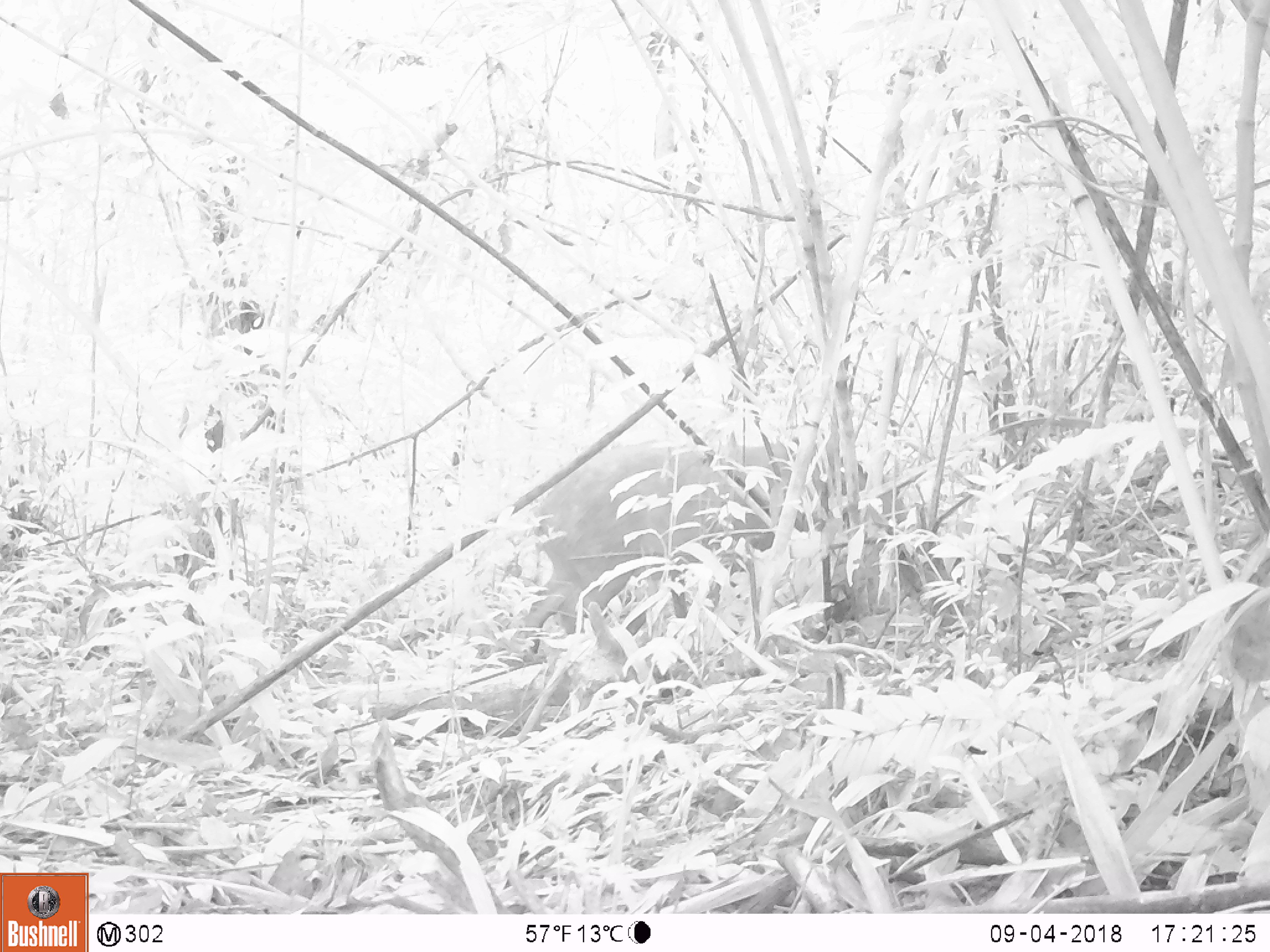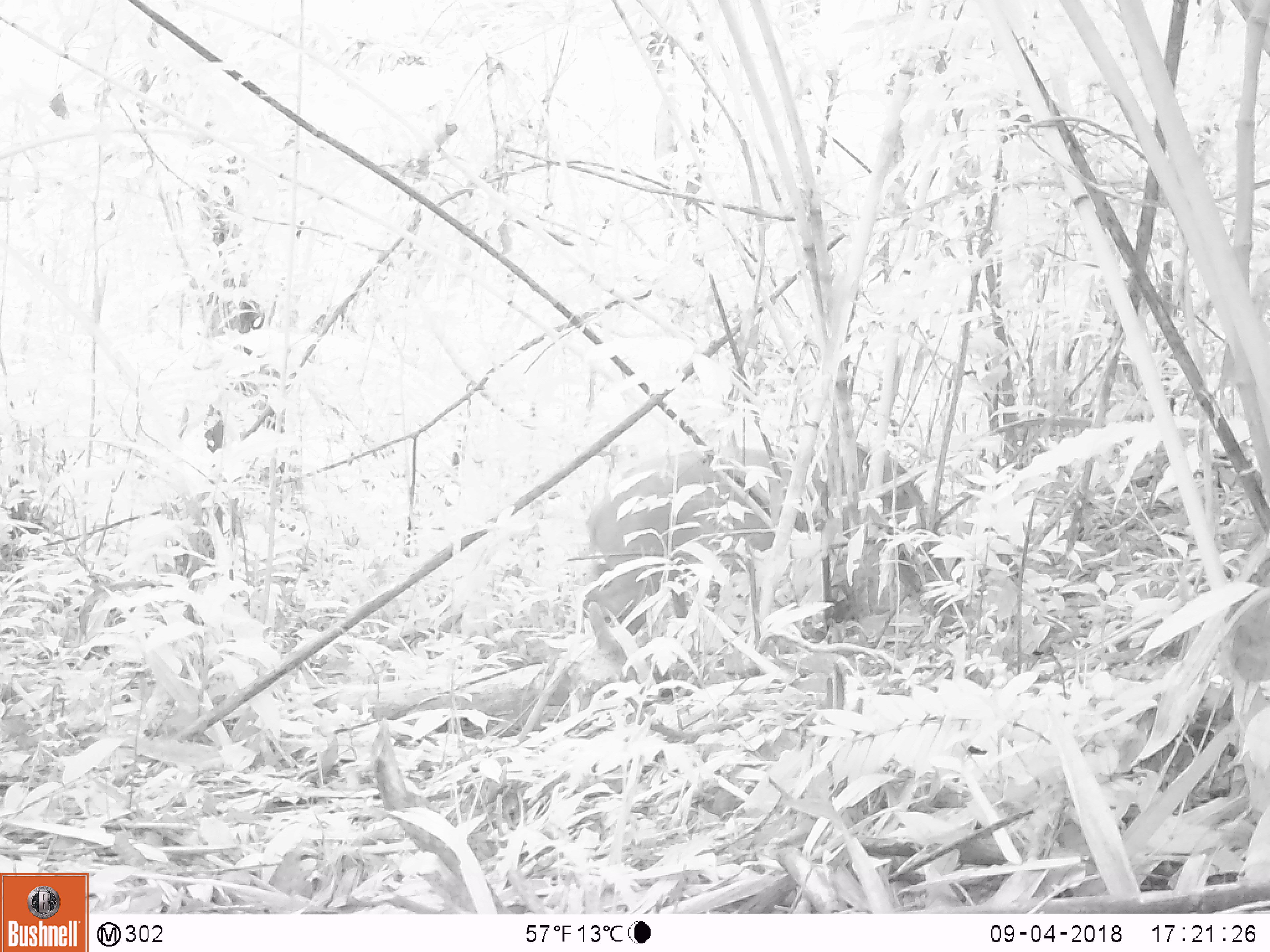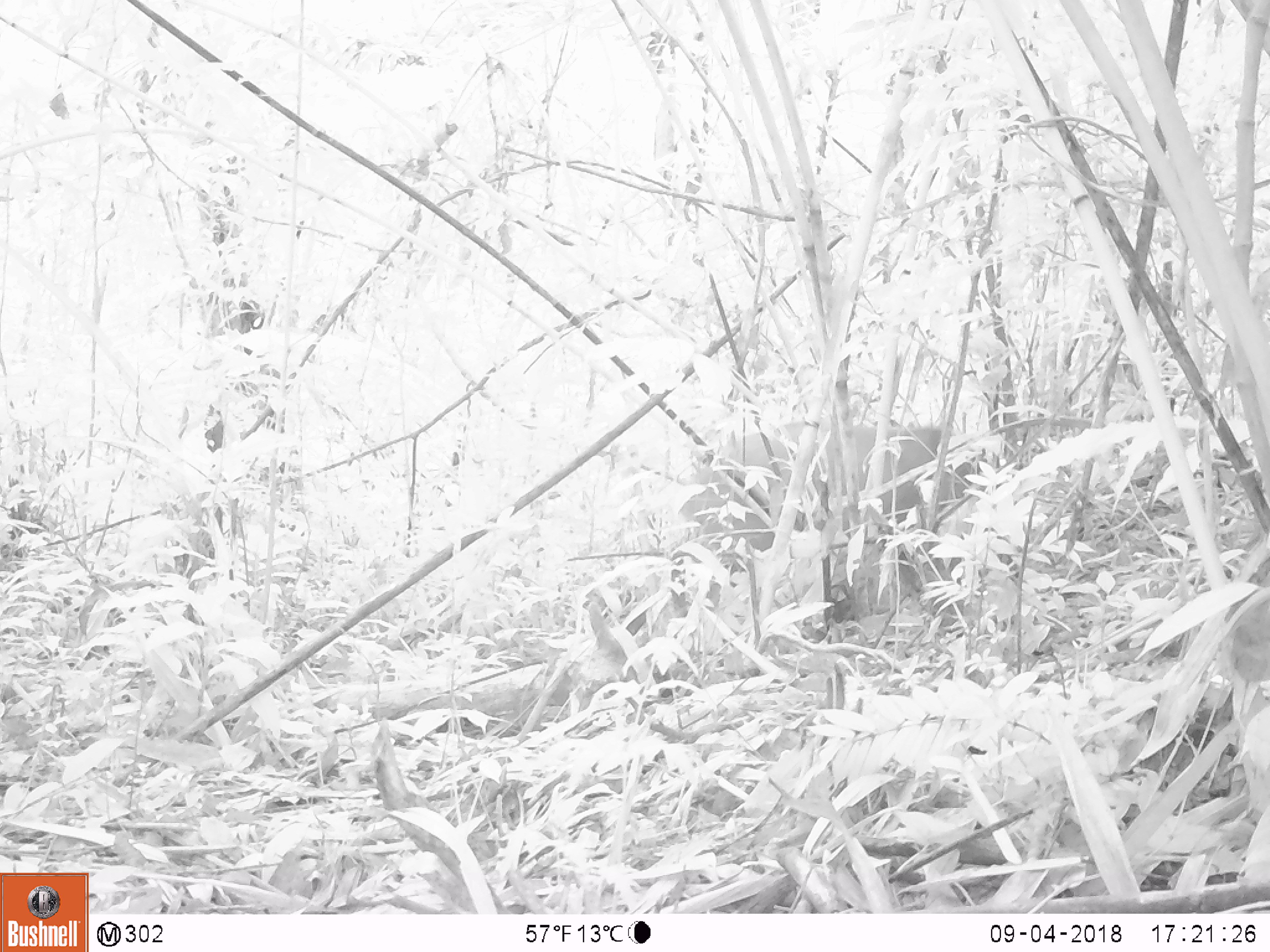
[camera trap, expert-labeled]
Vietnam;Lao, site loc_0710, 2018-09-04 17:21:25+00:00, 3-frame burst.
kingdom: Animalia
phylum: Chordata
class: Mammalia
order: Artiodactyla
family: Suidae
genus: Sus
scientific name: Sus scrofa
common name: eurasian wild pig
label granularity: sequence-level